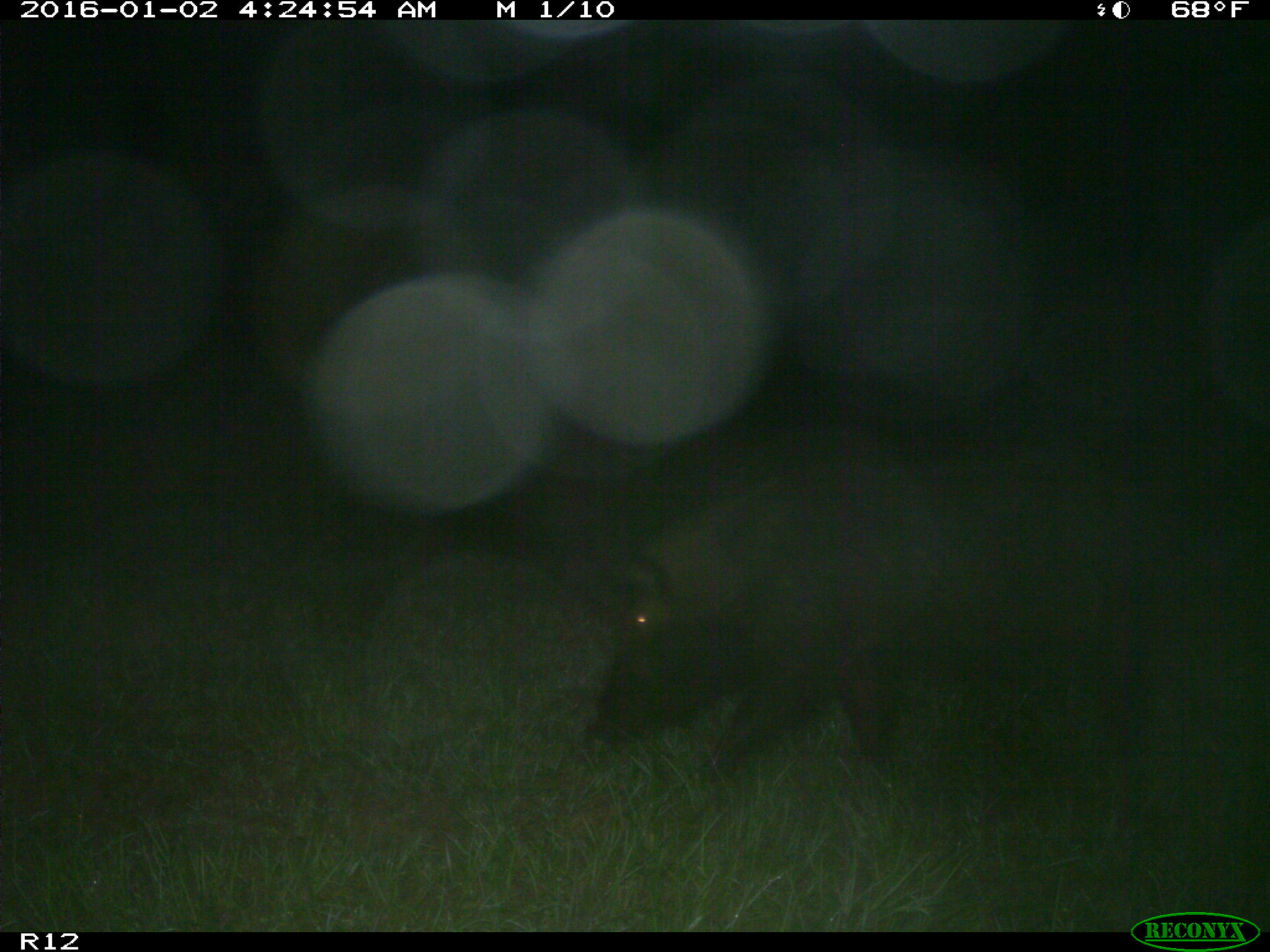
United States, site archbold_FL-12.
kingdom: Animalia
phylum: Chordata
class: Mammalia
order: Artiodactyla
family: Suidae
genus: Sus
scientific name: Sus scrofa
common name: wild boar